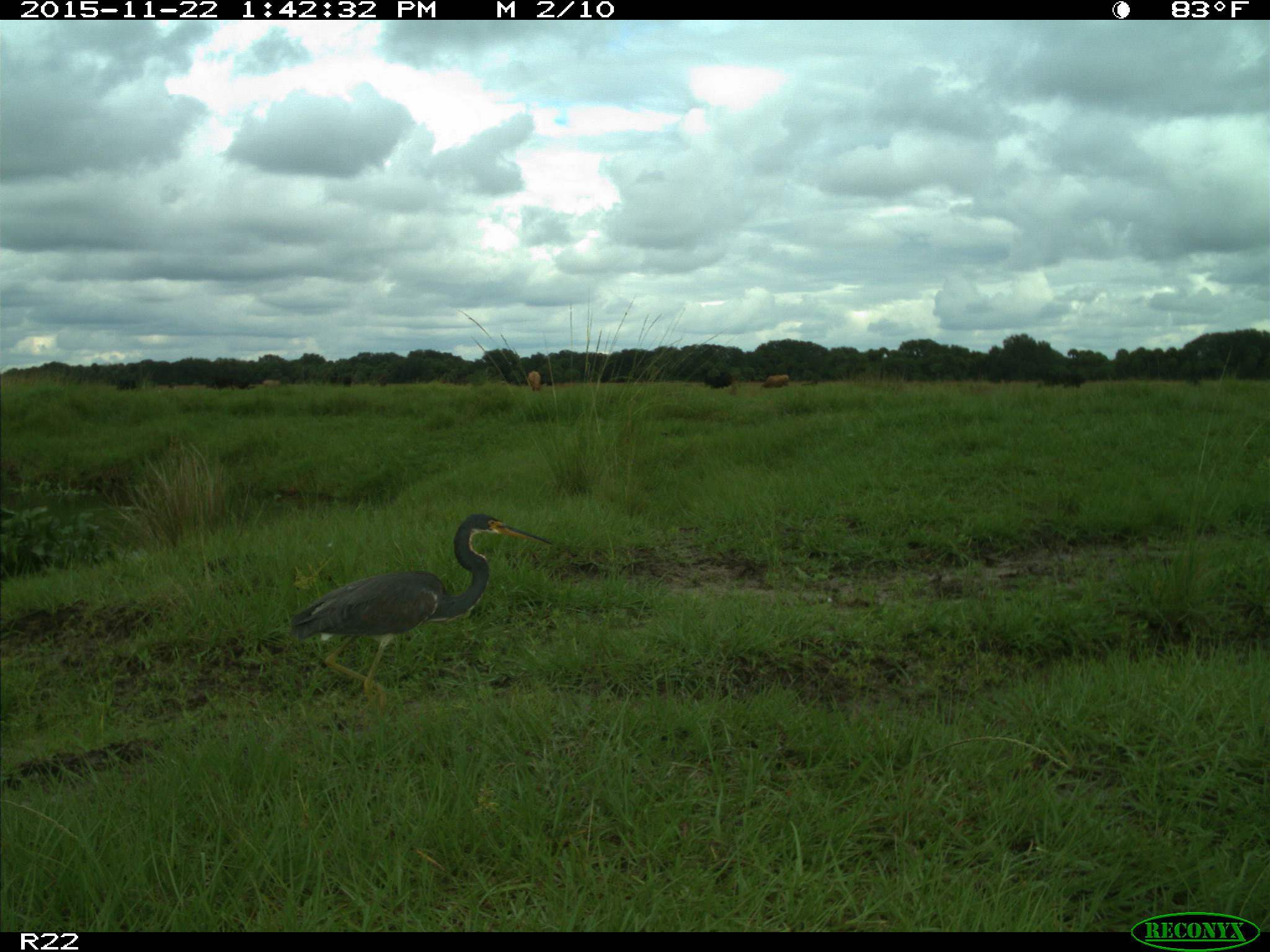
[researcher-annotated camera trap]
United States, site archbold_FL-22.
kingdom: Animalia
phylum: Chordata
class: Mammalia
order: Artiodactyla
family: Bovidae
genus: Bos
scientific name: Bos taurus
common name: domestic cow